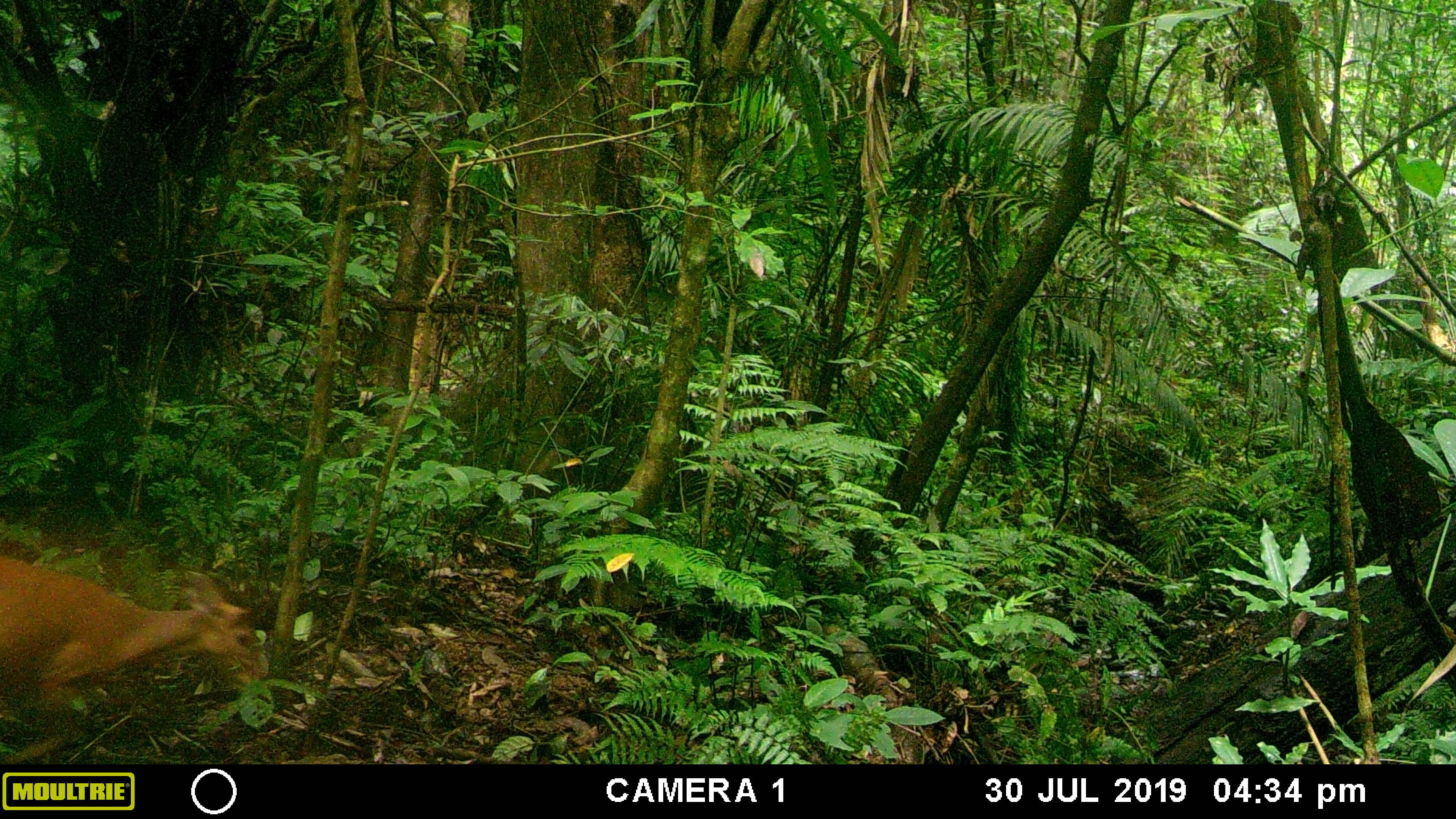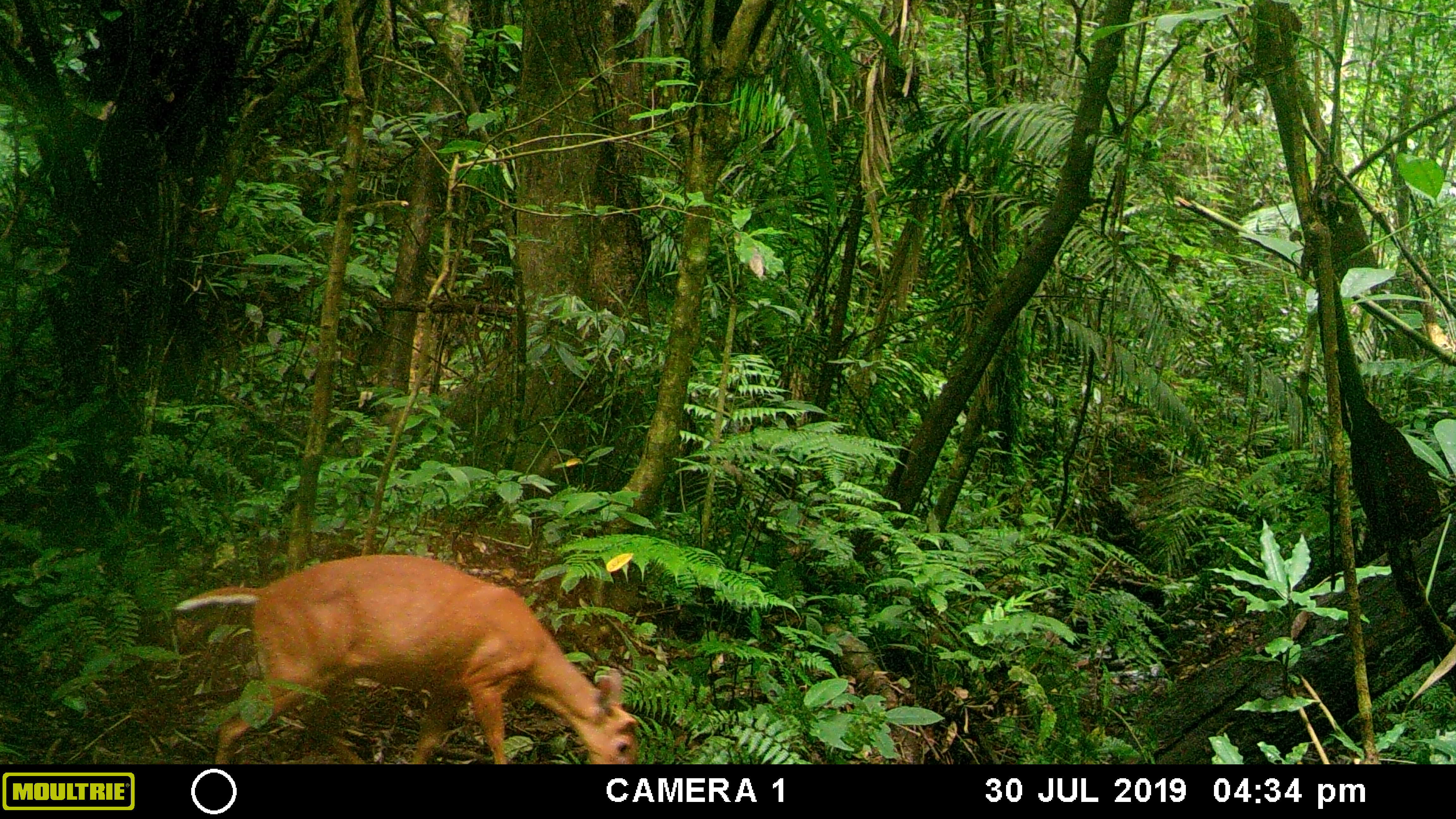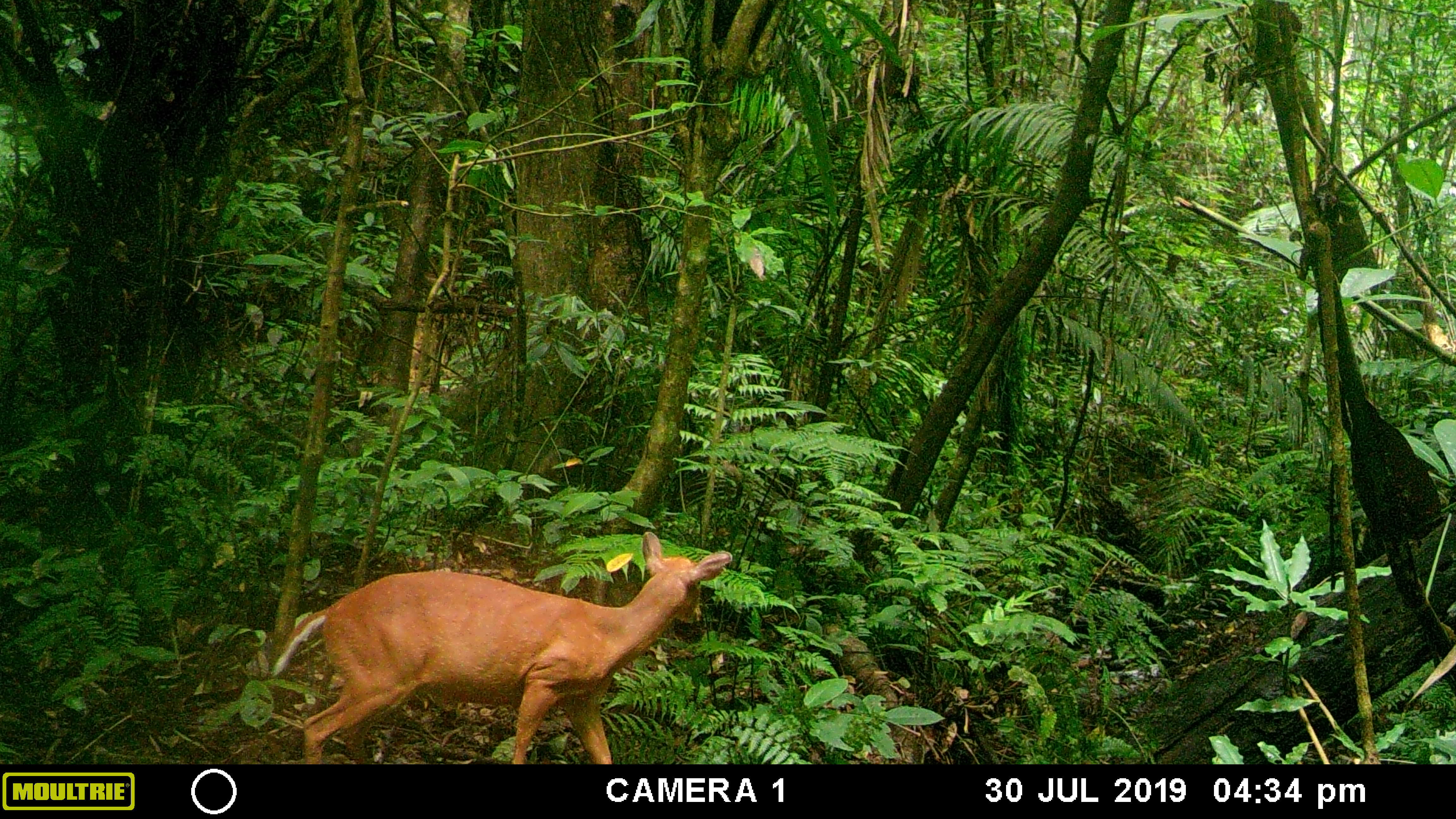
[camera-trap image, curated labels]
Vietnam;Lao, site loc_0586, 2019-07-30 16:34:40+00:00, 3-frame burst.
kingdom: Animalia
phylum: Chordata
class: Mammalia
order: Artiodactyla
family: Cervidae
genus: Muntiacus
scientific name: Muntiacus muntjak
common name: red muntjac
Red muntjac (Muntiacus muntjak). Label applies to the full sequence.